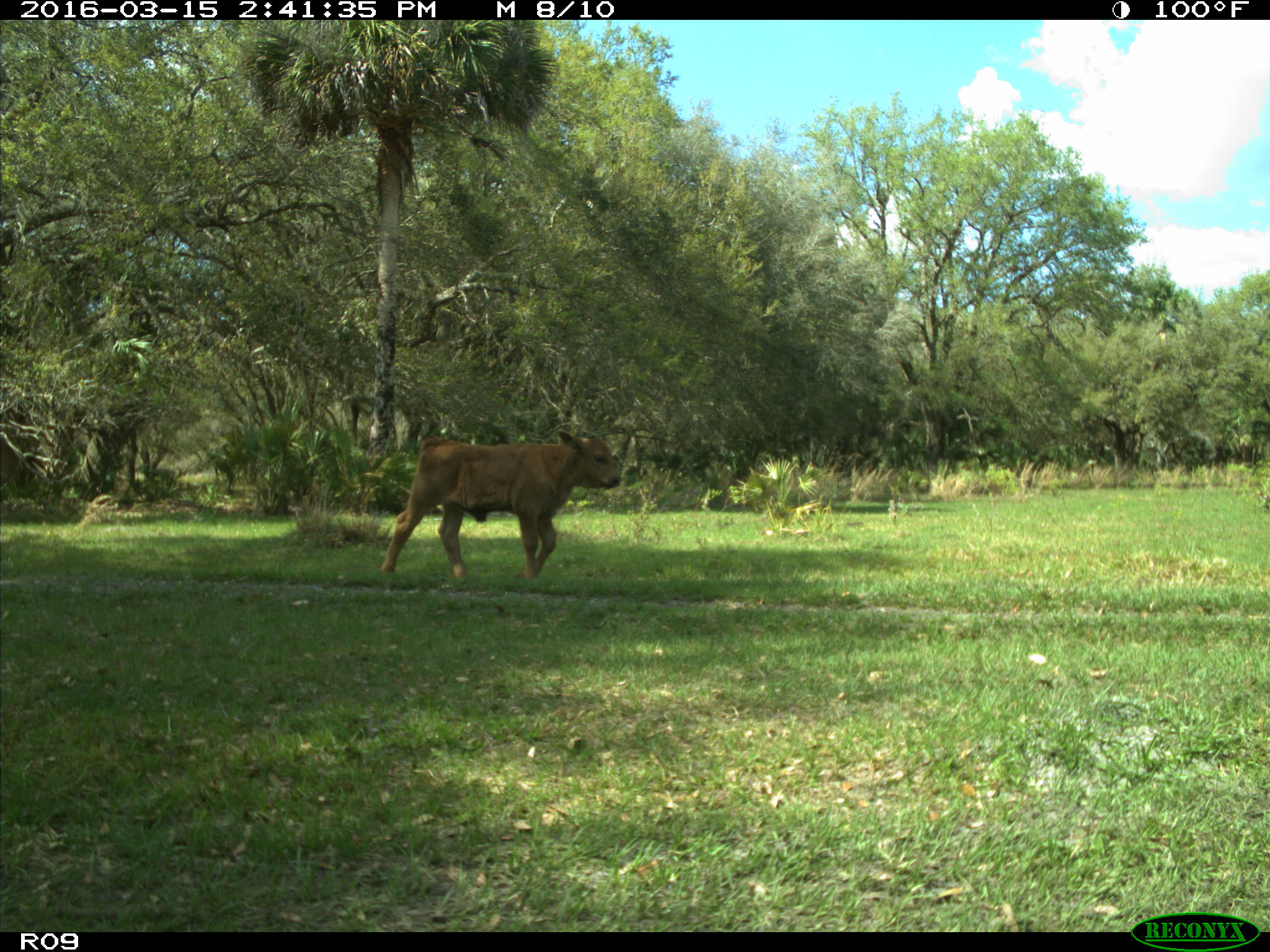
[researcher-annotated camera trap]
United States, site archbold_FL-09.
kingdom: Animalia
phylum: Chordata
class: Mammalia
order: Artiodactyla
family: Bovidae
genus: Bos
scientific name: Bos taurus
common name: domestic cow